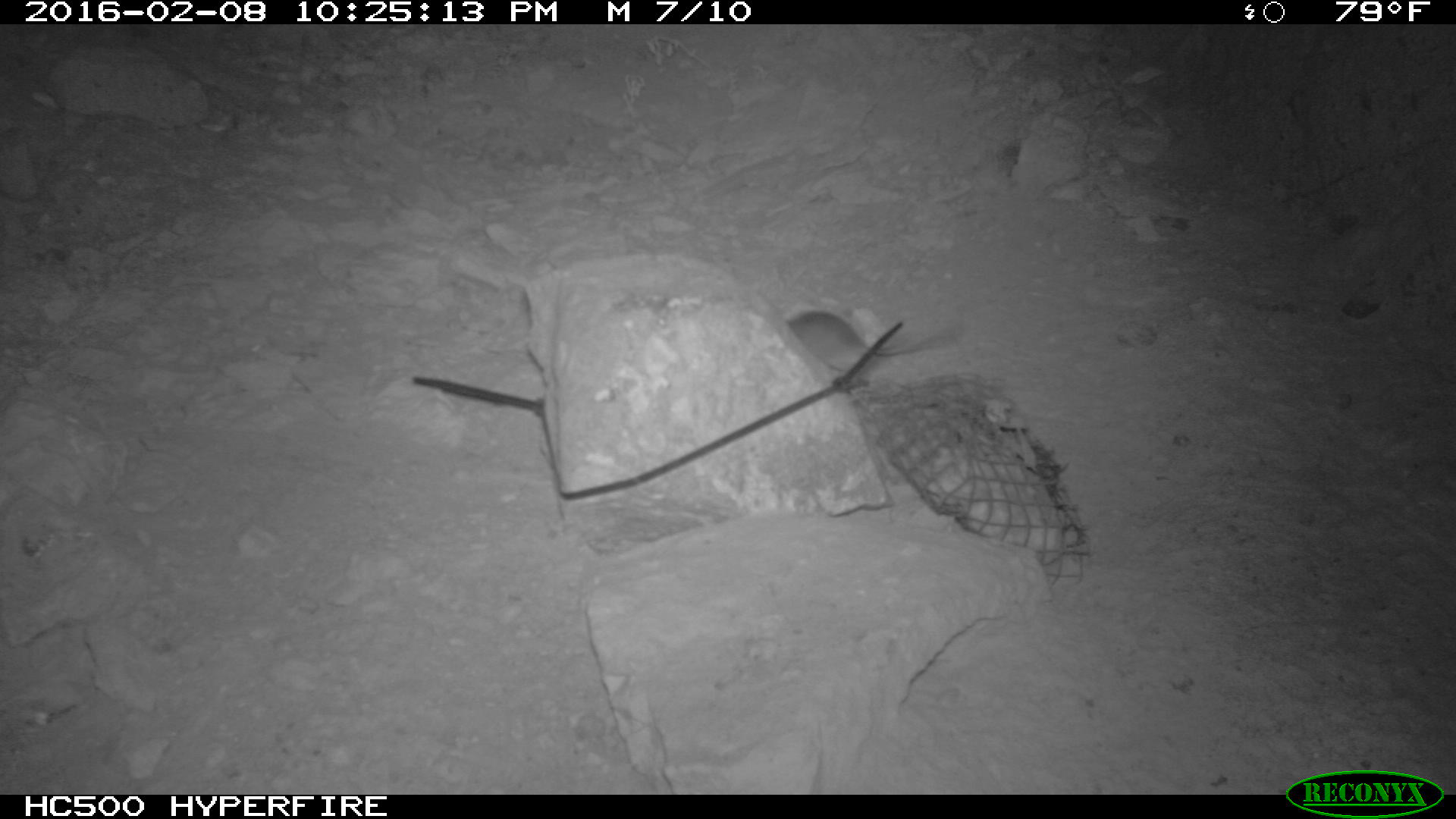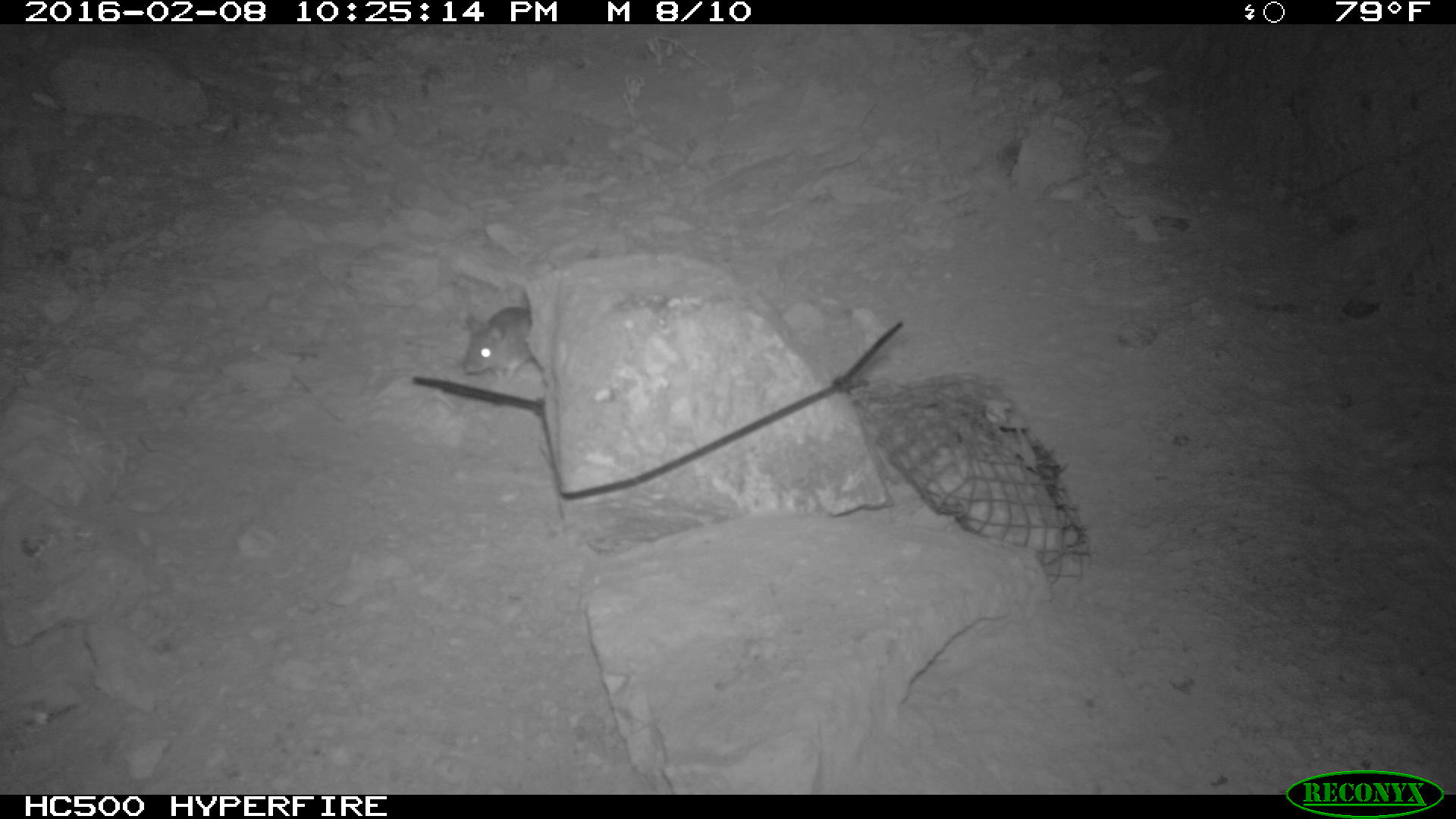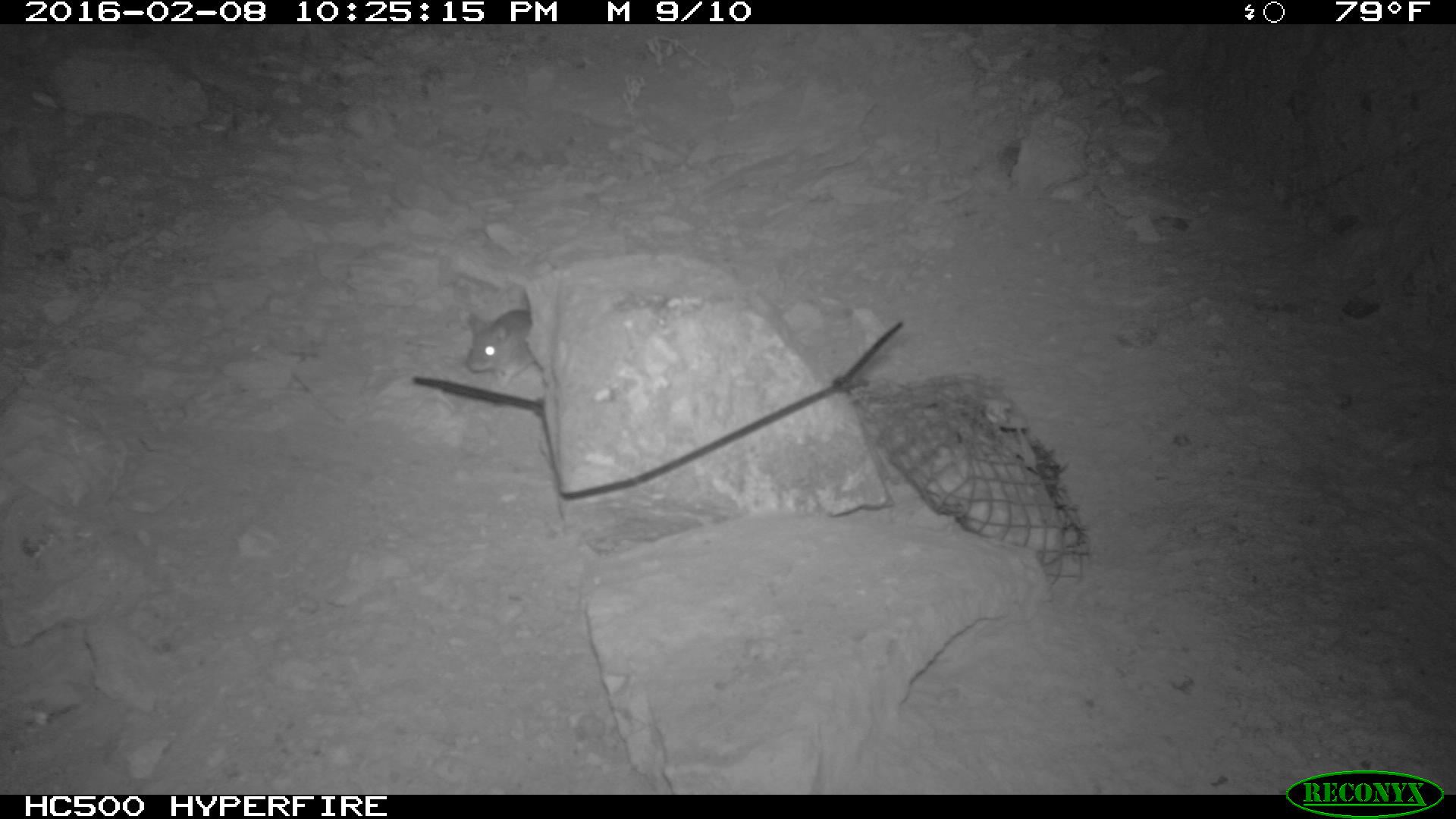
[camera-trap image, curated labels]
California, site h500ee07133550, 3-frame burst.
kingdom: Animalia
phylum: Chordata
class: Mammalia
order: Rodentia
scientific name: Rodentia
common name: rodent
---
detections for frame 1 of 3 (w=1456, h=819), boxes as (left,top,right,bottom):
rodent: (786,310,962,379)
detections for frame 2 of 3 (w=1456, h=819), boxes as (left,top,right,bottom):
rodent: (460,305,550,382)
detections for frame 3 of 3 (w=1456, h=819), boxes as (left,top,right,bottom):
rodent: (467,309,534,389)